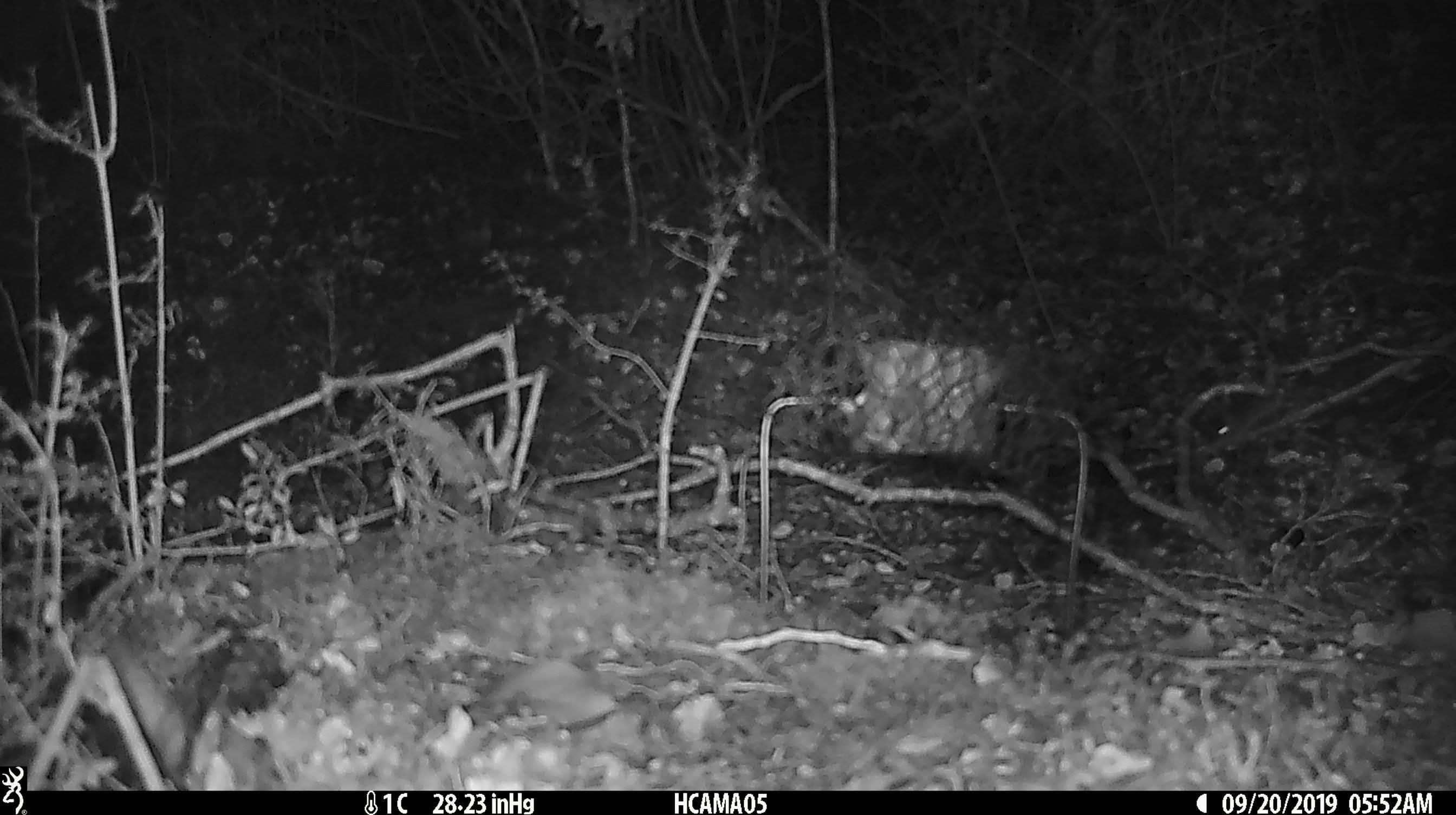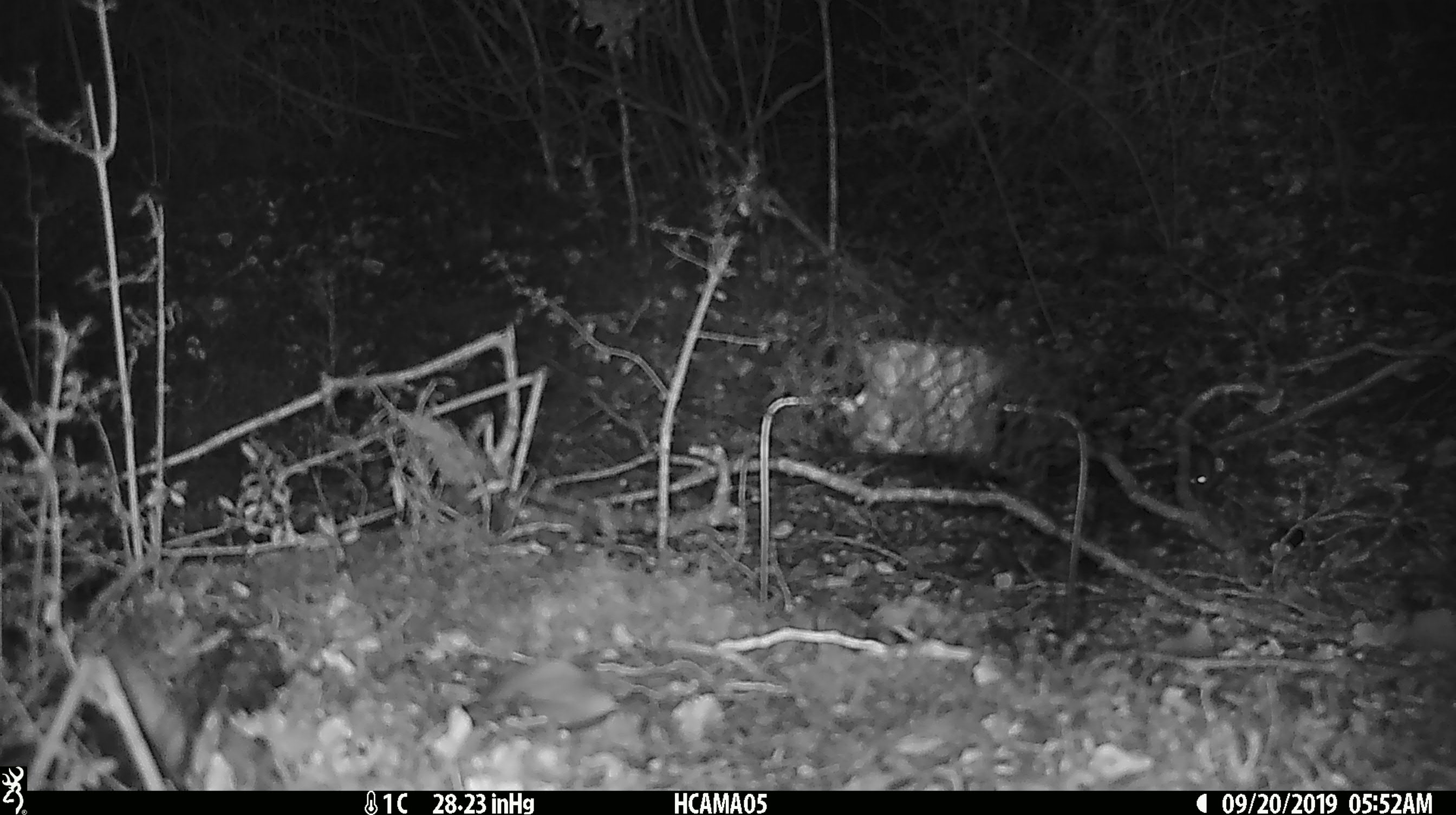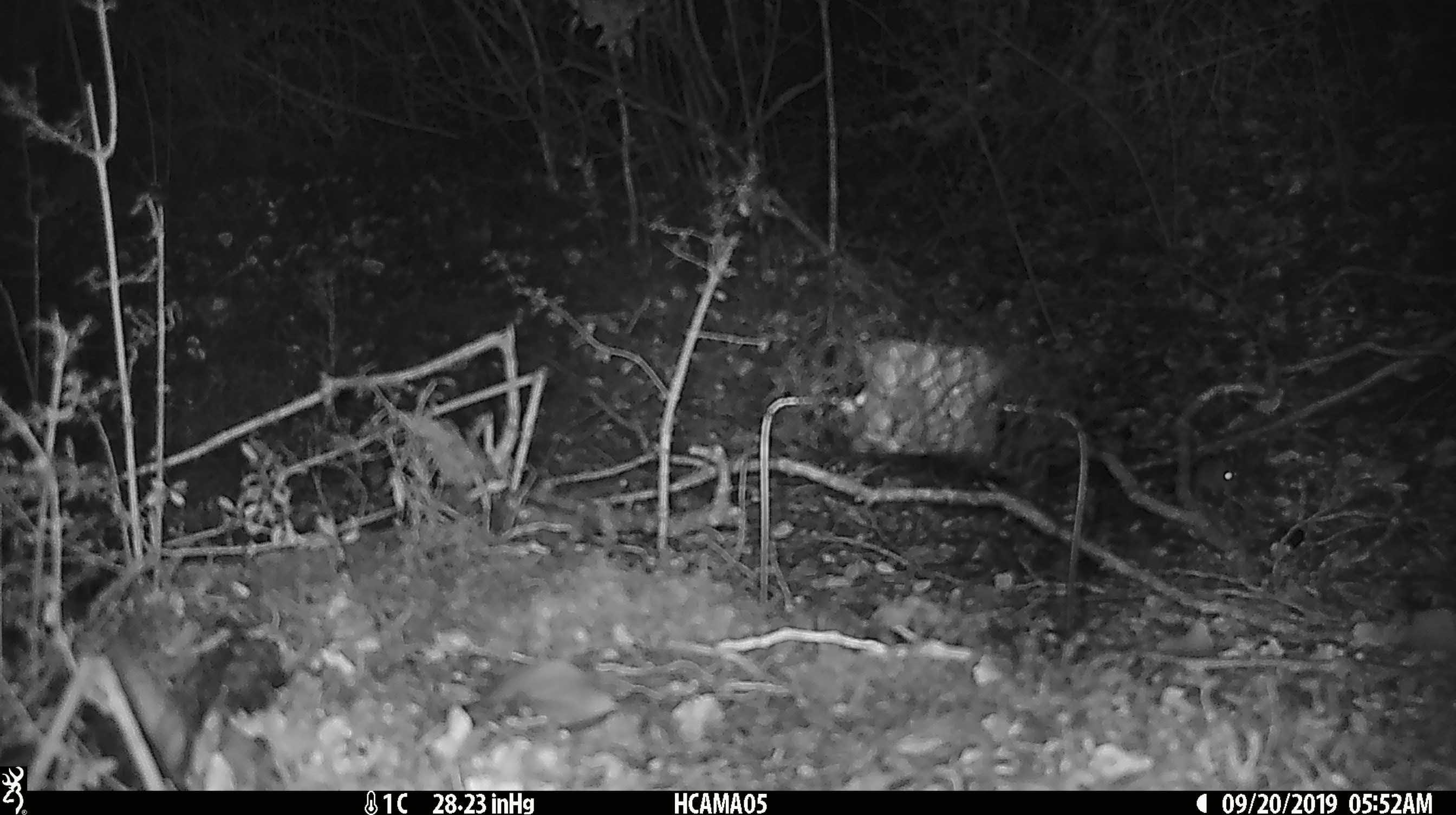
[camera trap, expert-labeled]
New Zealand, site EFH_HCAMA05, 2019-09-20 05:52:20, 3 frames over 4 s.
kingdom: Animalia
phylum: Chordata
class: Mammalia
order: Rodentia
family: Muridae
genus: Mus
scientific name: Mus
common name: mouse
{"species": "mouse (Mus)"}